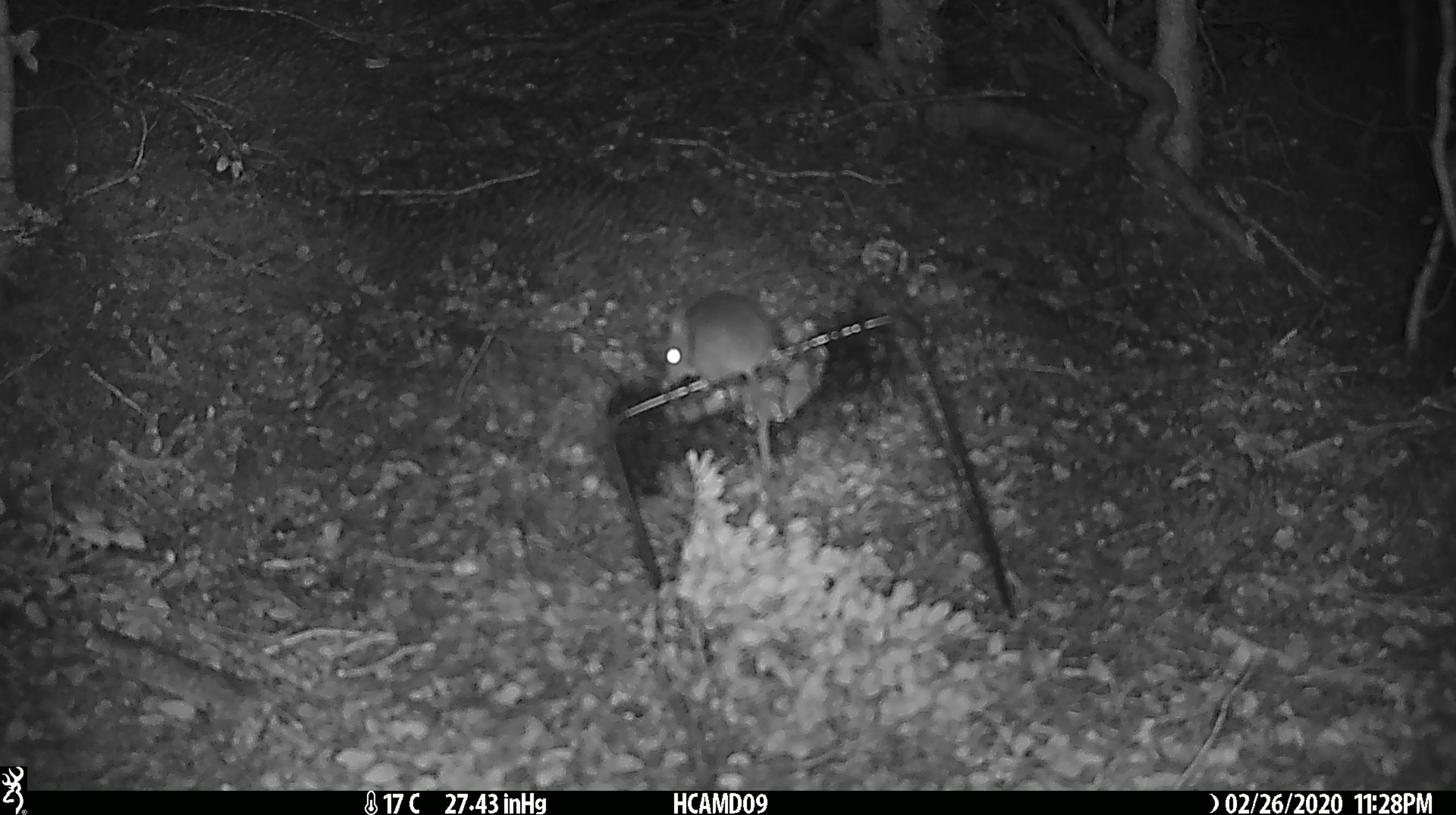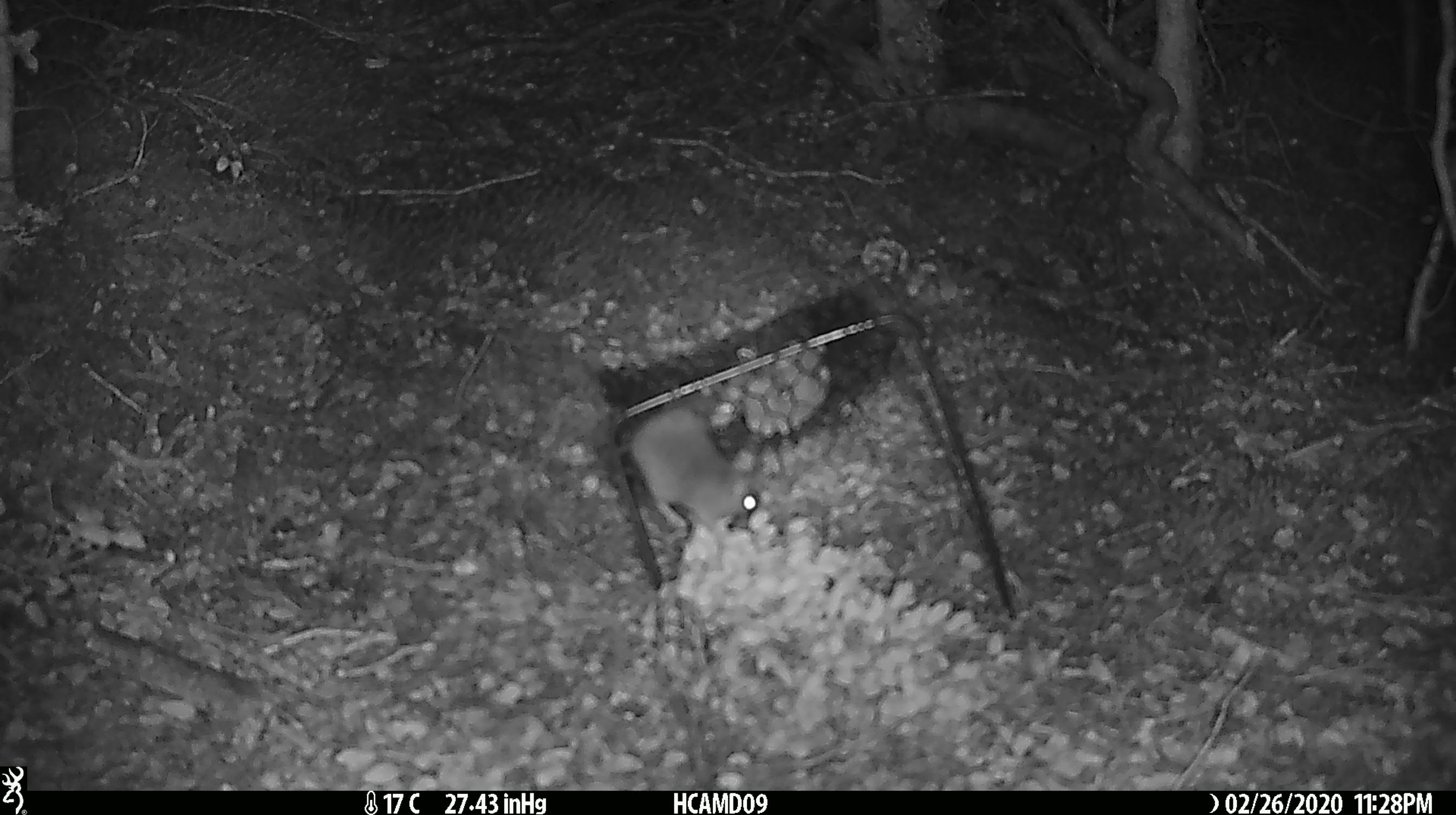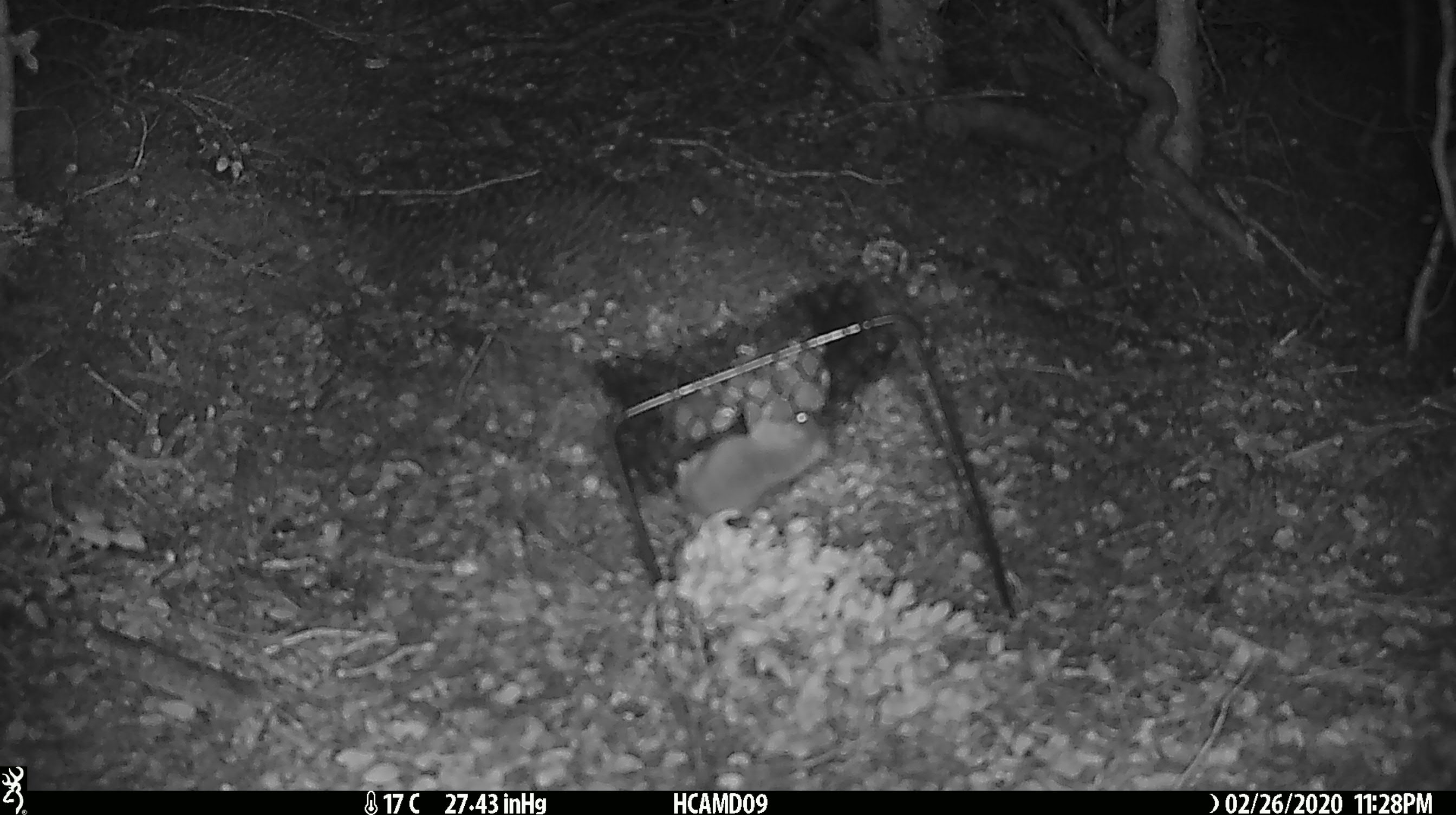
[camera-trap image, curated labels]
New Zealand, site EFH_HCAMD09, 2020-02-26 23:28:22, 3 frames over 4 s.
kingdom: Animalia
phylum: Chordata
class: Mammalia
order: Rodentia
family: Muridae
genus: Mus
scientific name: Mus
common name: mouse